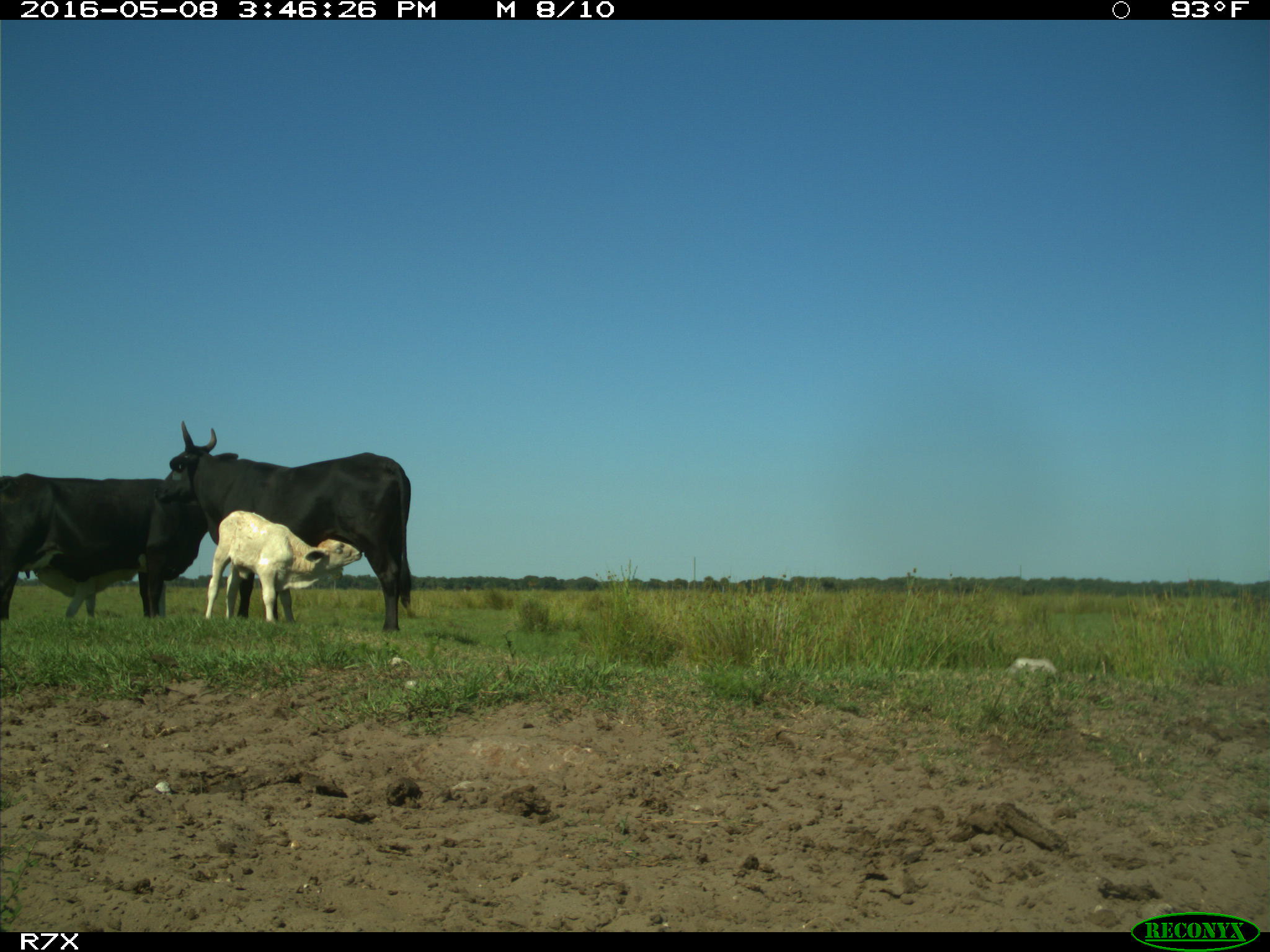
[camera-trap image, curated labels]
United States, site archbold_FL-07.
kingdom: Animalia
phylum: Chordata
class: Mammalia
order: Artiodactyla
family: Bovidae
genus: Bos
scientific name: Bos taurus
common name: domestic cow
Bos taurus (domestic cow).